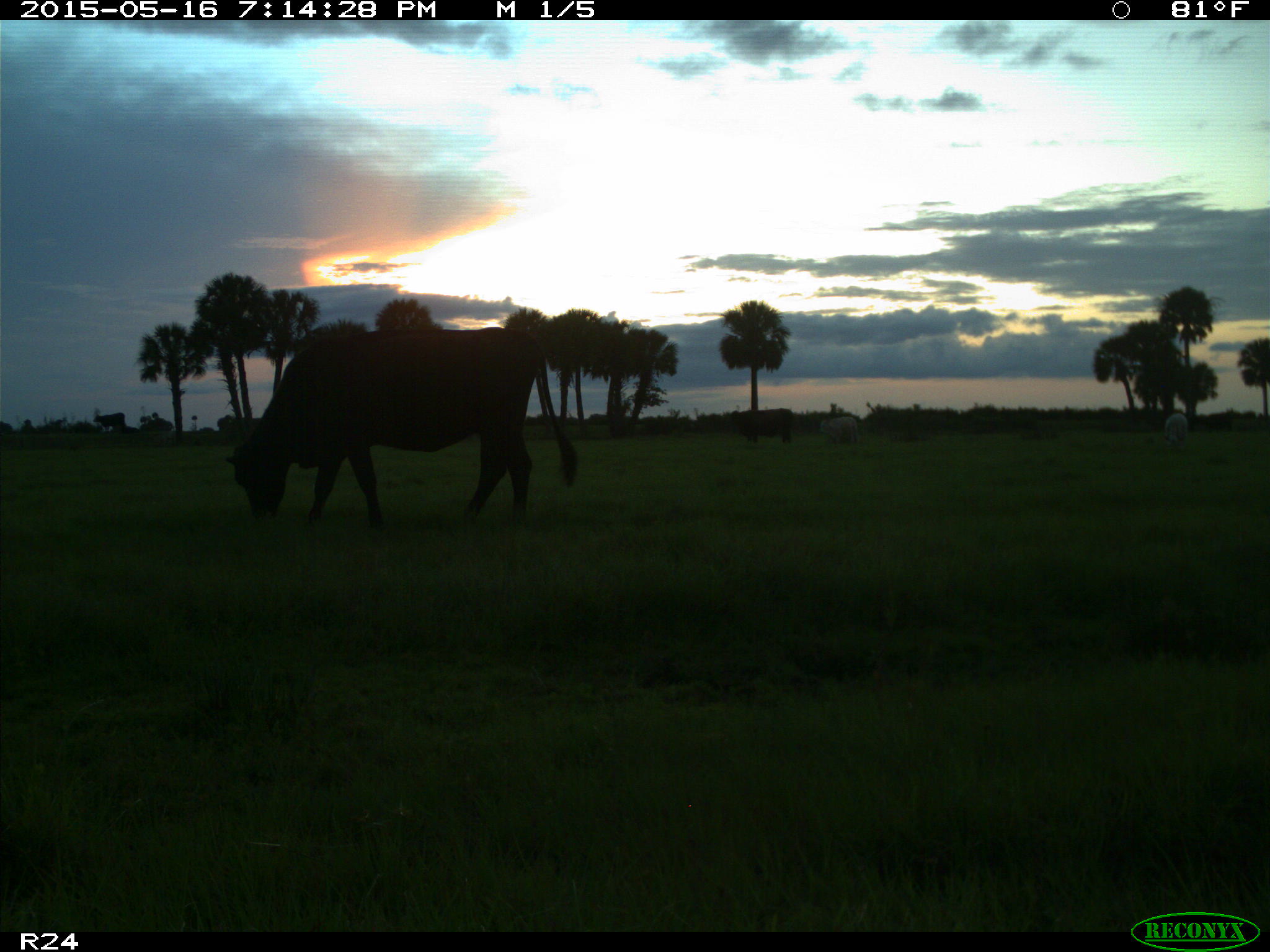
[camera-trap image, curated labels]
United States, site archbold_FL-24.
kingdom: Animalia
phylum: Chordata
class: Mammalia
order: Artiodactyla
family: Bovidae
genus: Bos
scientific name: Bos taurus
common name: domestic cow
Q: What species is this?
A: Bos taurus (domestic cow).